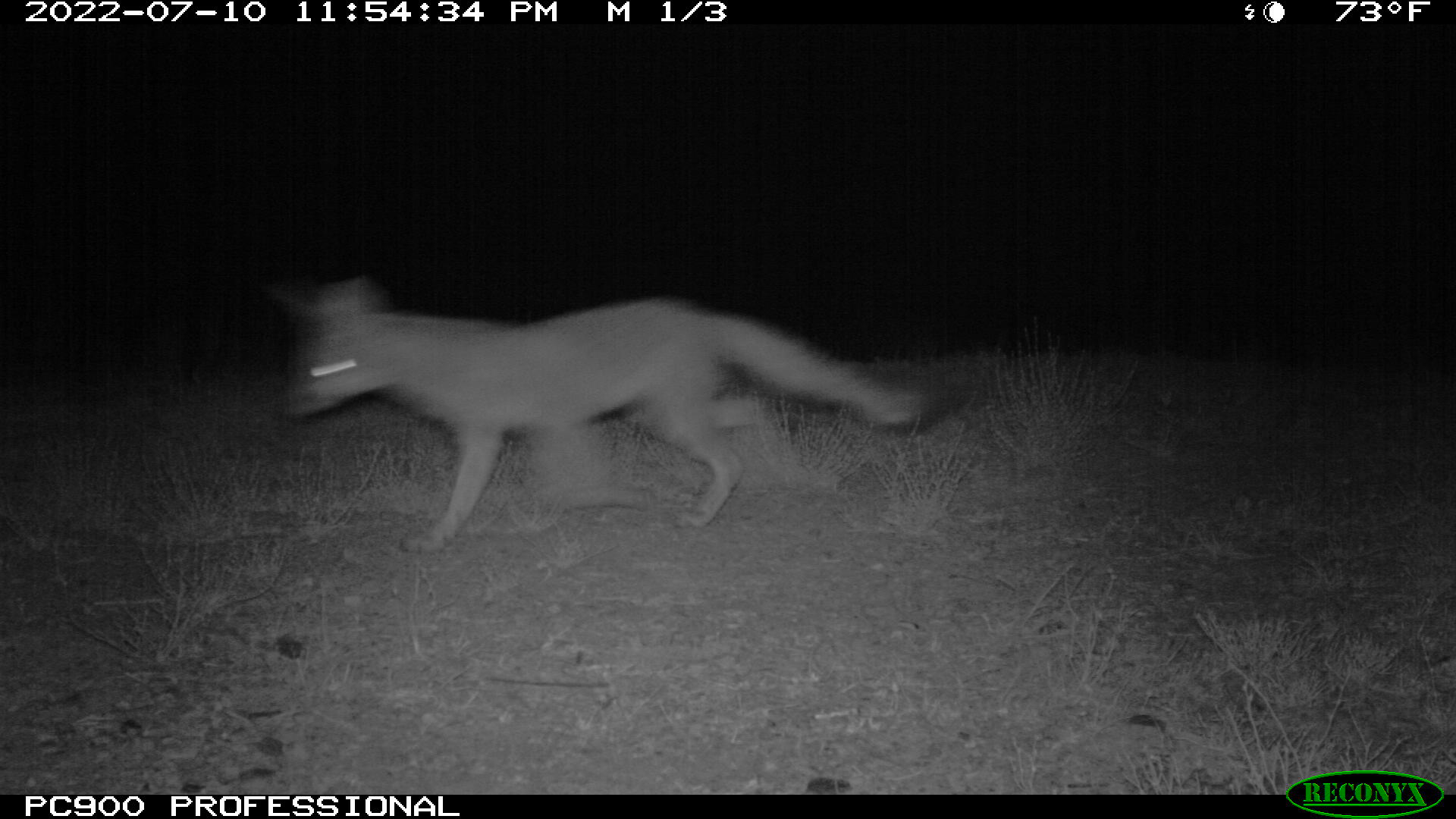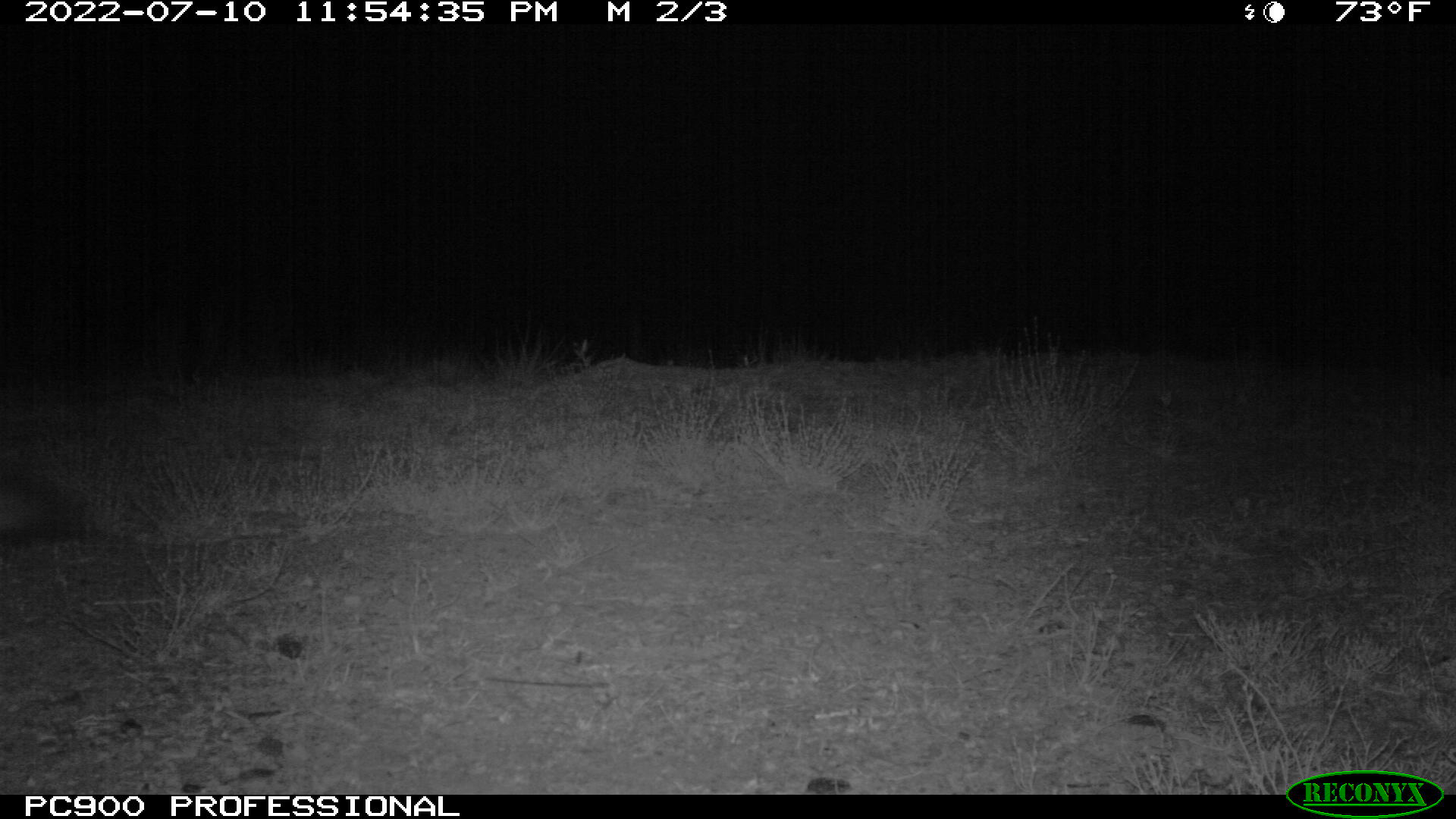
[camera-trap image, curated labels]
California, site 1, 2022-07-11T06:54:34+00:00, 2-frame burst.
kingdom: Animalia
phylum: Chordata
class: Mammalia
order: Carnivora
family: Canidae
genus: Urocyon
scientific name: Urocyon cinereoargenteus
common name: gray fox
Gray fox (Urocyon cinereoargenteus).